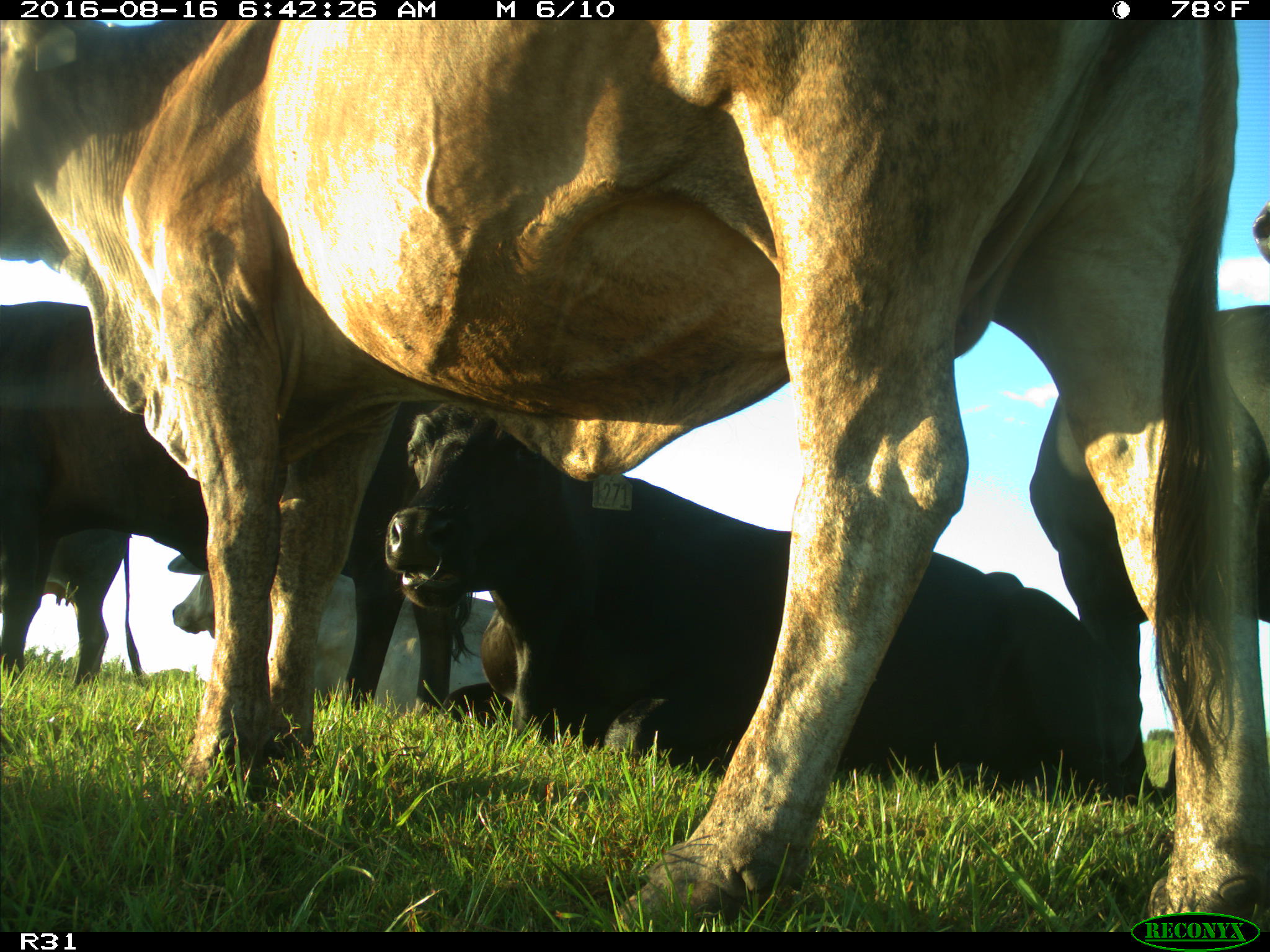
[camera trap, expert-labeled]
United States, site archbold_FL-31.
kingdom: Animalia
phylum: Chordata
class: Mammalia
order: Artiodactyla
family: Bovidae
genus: Bos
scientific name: Bos taurus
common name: domestic cow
Bos taurus (domestic cow).